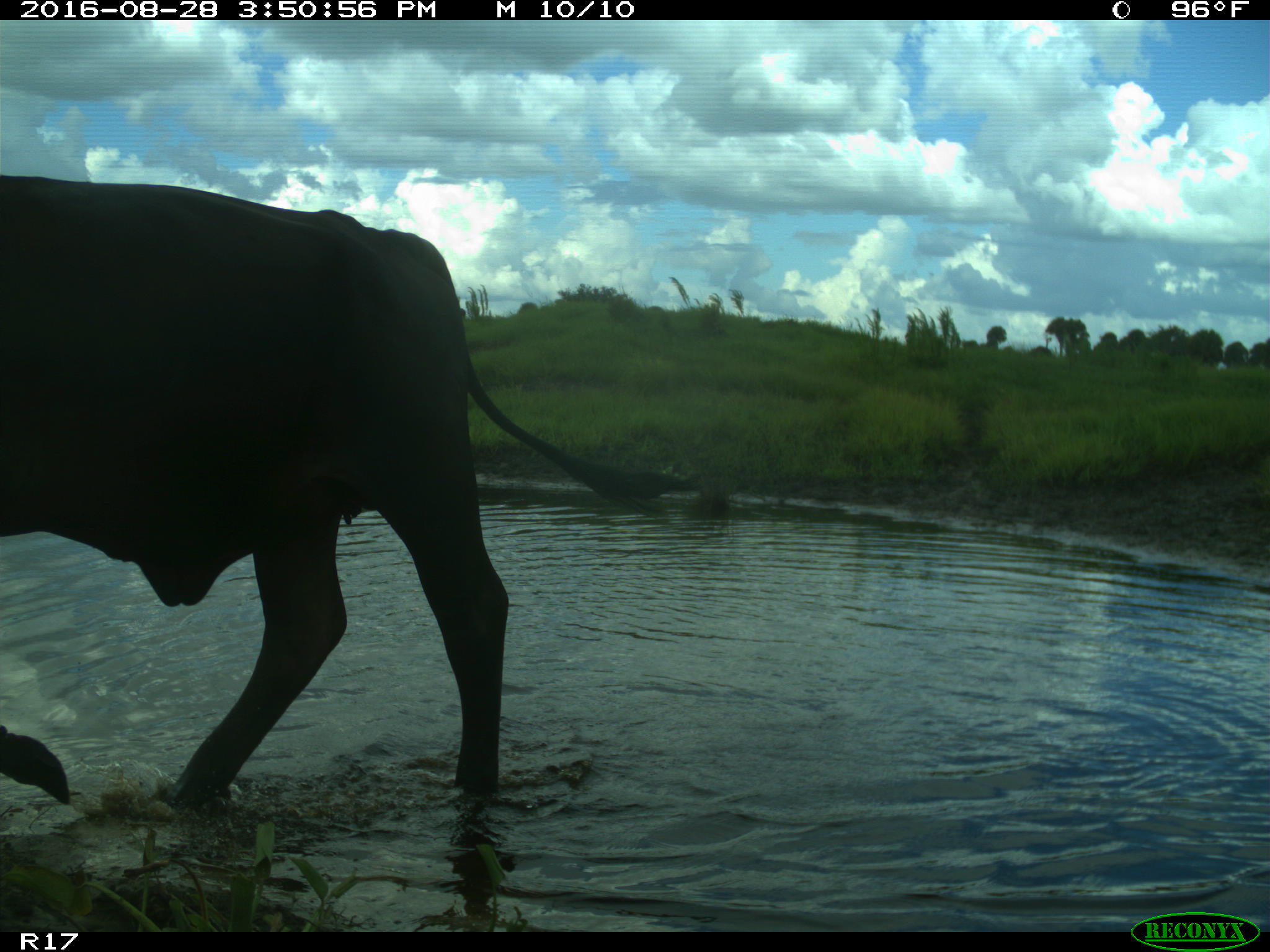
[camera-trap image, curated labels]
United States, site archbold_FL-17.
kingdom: Animalia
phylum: Chordata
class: Mammalia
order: Artiodactyla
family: Bovidae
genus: Bos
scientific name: Bos taurus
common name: domestic cow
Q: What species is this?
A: Bos taurus (domestic cow).